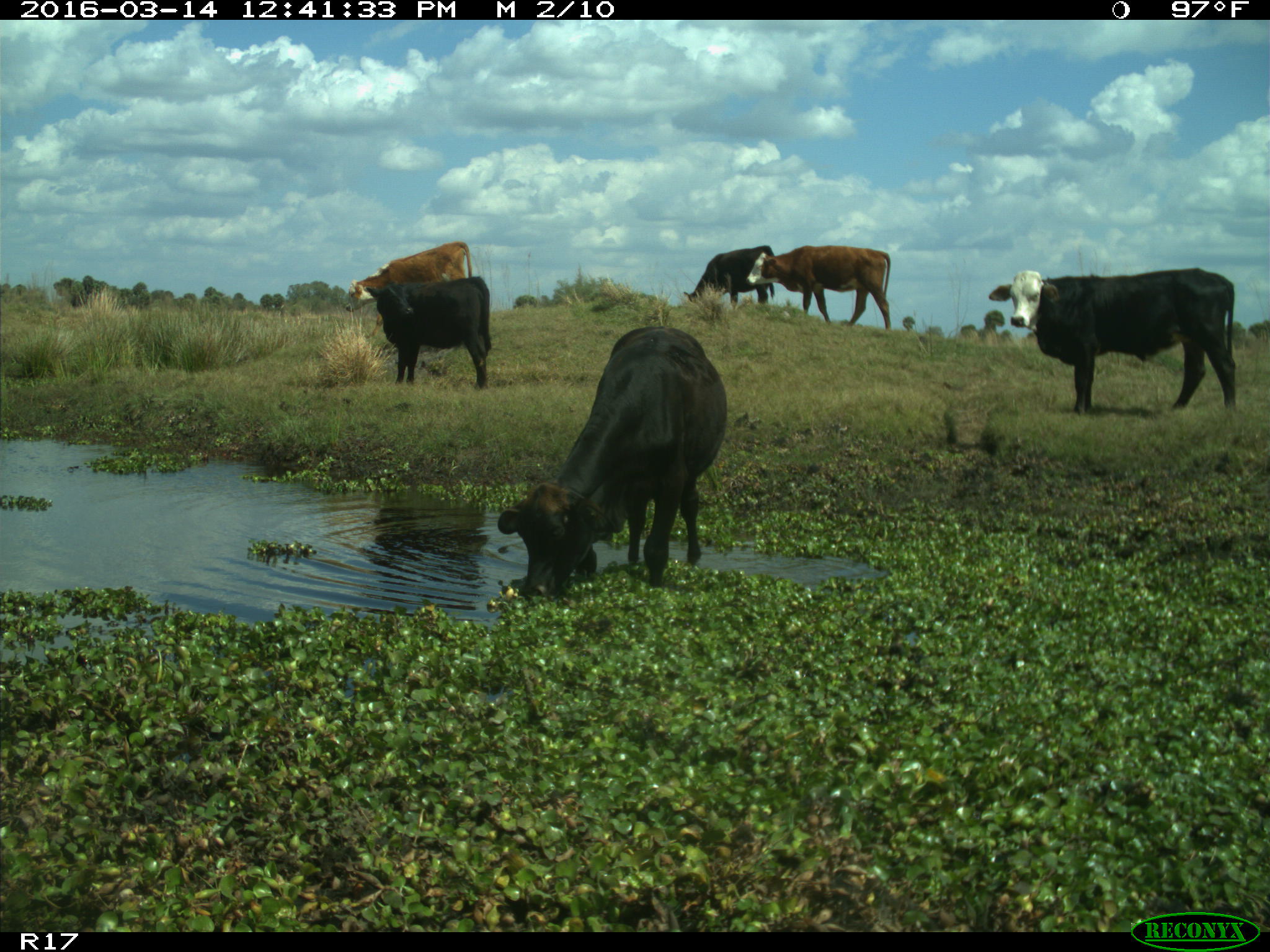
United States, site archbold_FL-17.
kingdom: Animalia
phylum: Chordata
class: Mammalia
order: Artiodactyla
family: Bovidae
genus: Bos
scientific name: Bos taurus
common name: domestic cow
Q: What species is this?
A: Bos taurus (domestic cow).